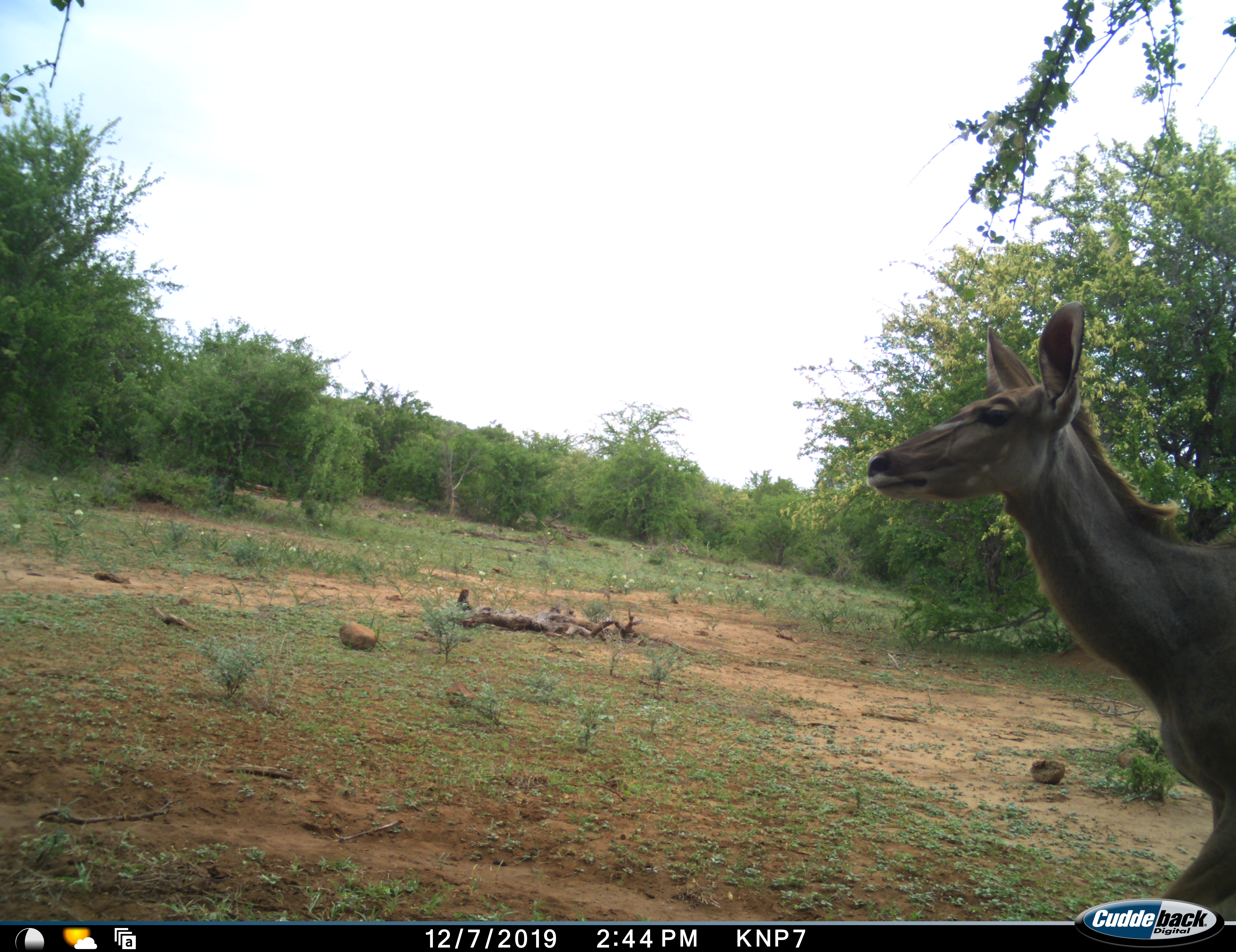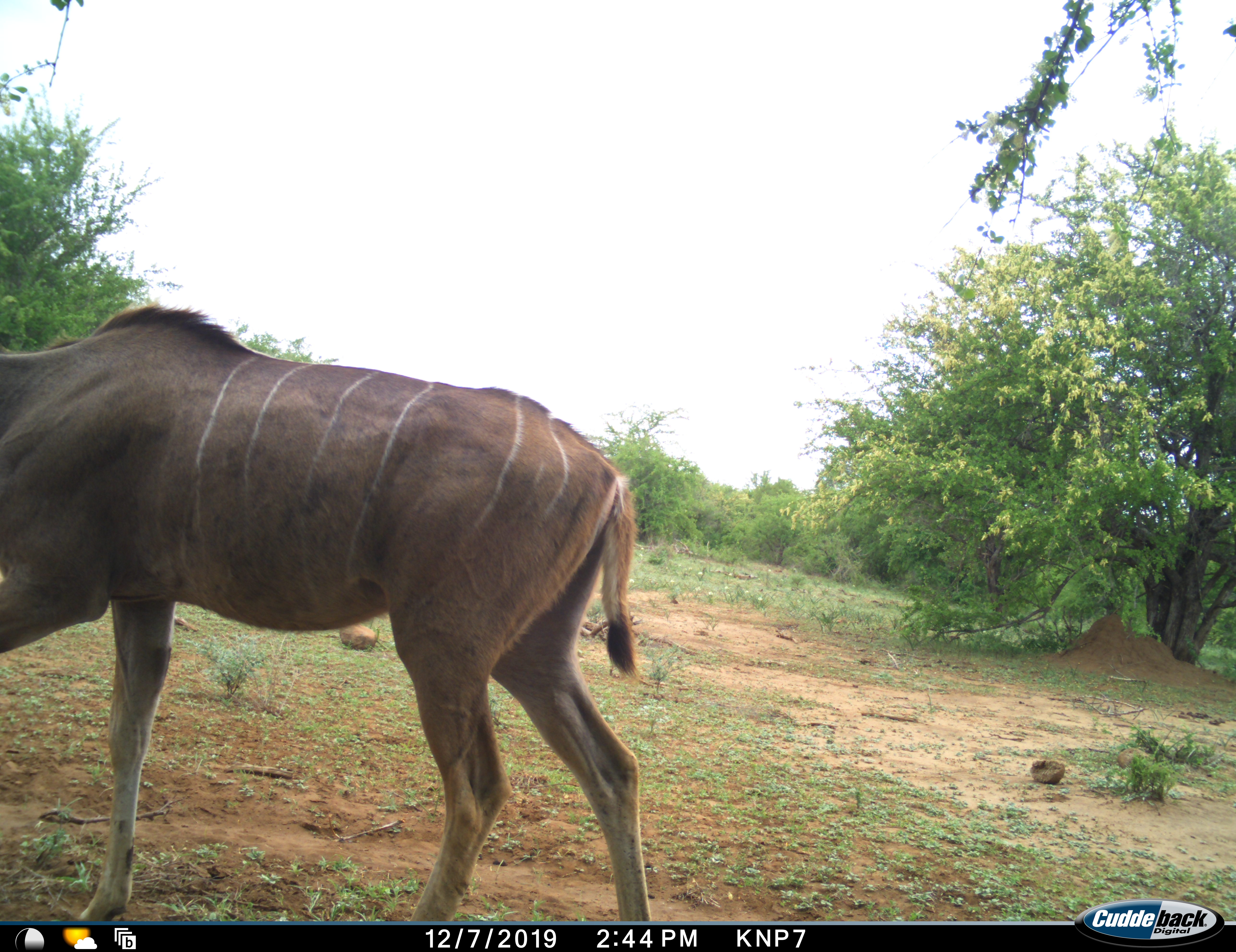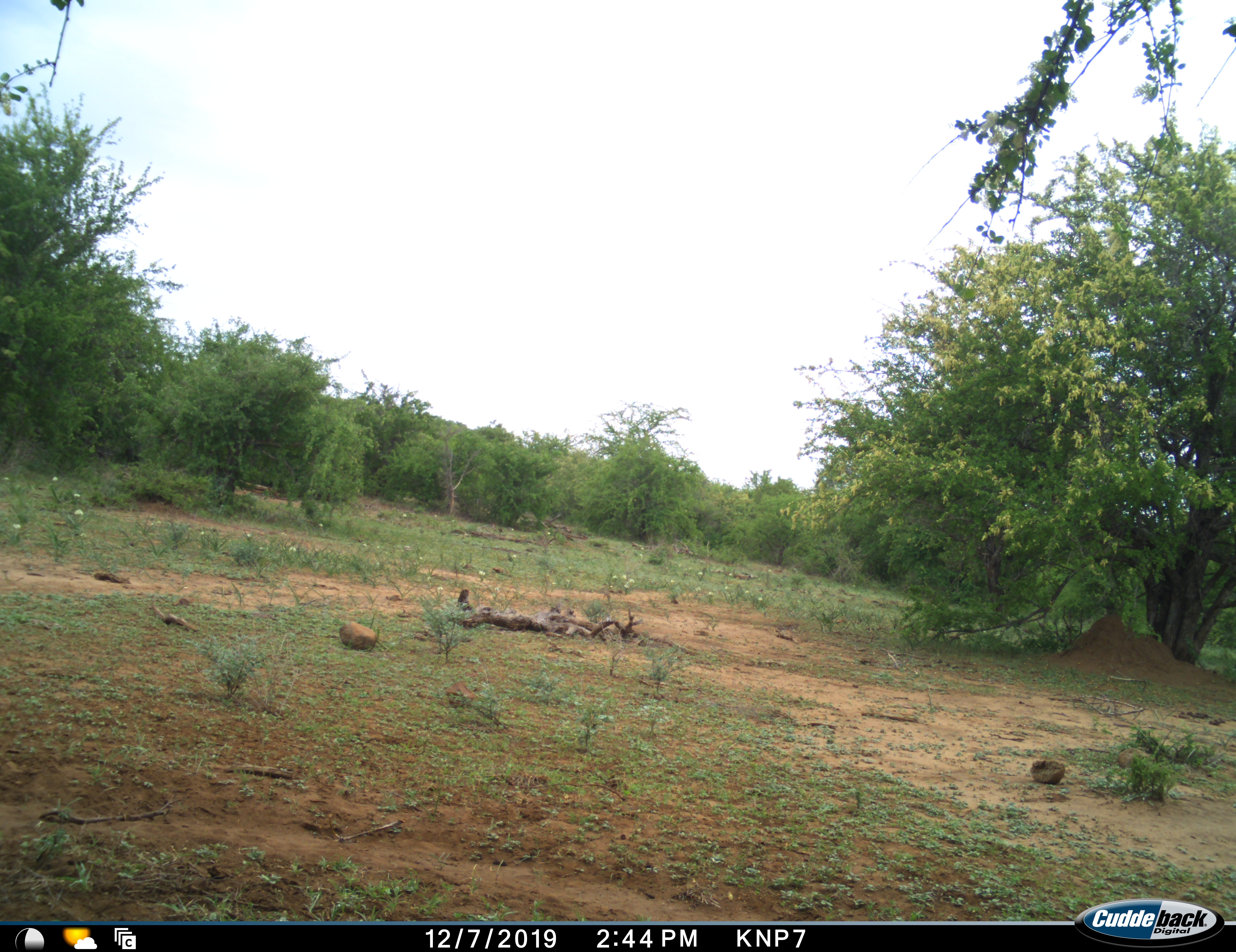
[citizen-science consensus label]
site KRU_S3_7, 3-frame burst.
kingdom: Animalia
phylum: Chordata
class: Mammalia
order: Artiodactyla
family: Bovidae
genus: Tragelaphus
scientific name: Tragelaphus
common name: kudu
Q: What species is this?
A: Kudu (Tragelaphus).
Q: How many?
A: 1.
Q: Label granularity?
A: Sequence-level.